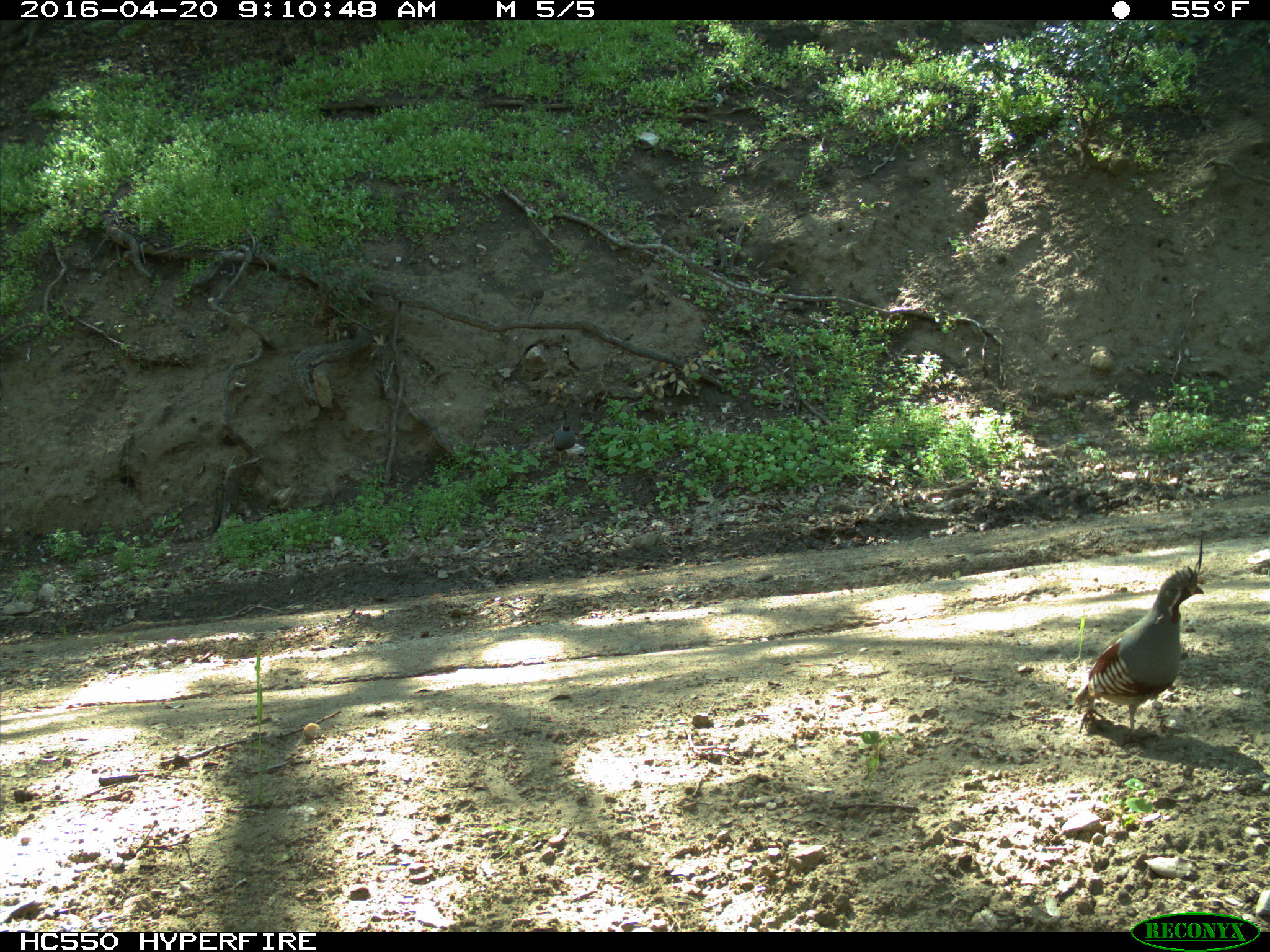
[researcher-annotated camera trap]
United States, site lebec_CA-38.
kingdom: Animalia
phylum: Chordata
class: Aves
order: Galliformes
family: Odontophoridae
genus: Callipepla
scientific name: Callipepla californica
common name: california quail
Callipepla californica (california quail).